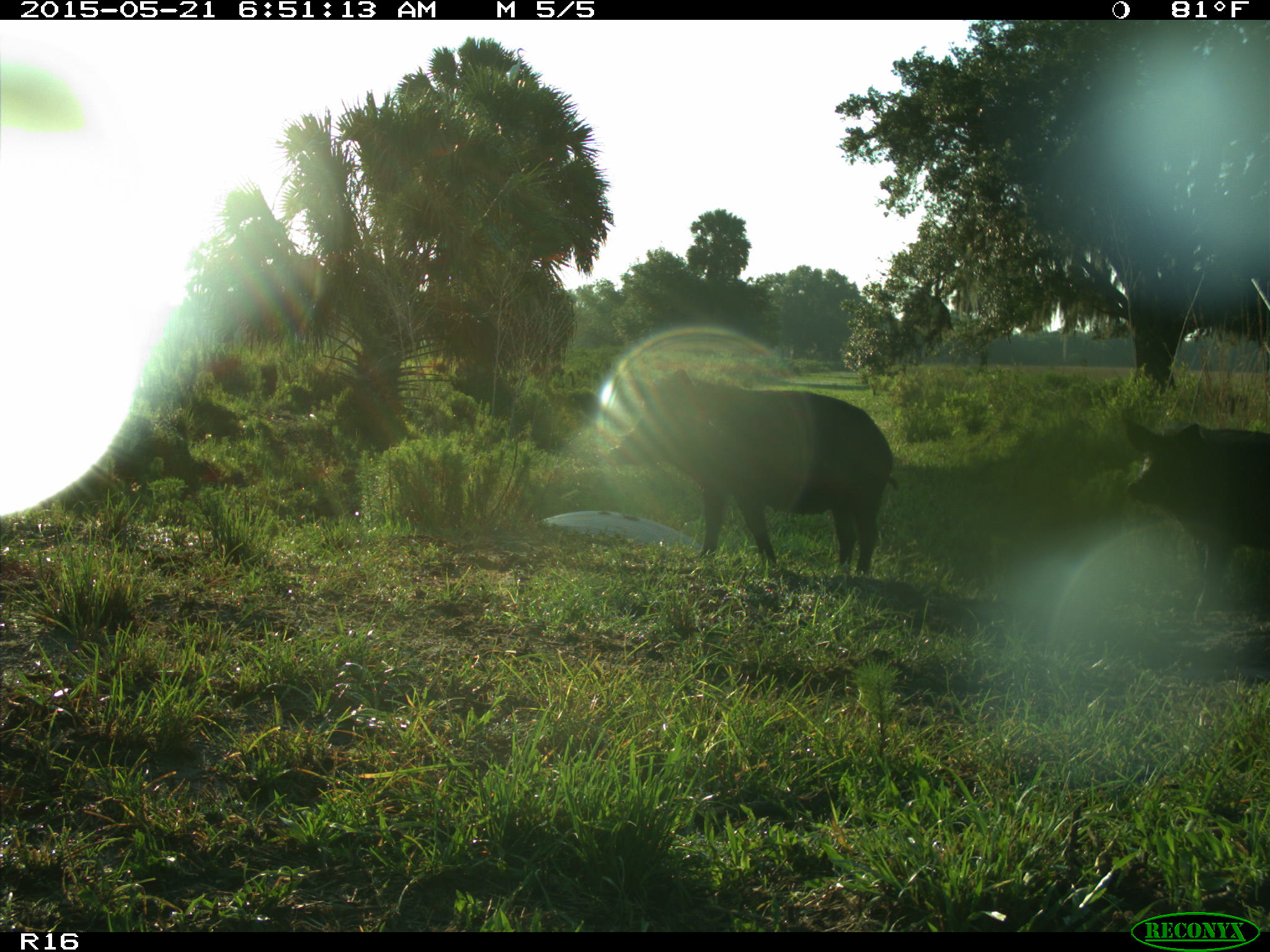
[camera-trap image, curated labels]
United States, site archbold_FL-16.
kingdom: Animalia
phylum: Chordata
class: Mammalia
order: Artiodactyla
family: Suidae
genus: Sus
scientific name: Sus scrofa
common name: wild boar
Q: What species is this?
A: Sus scrofa (wild boar).